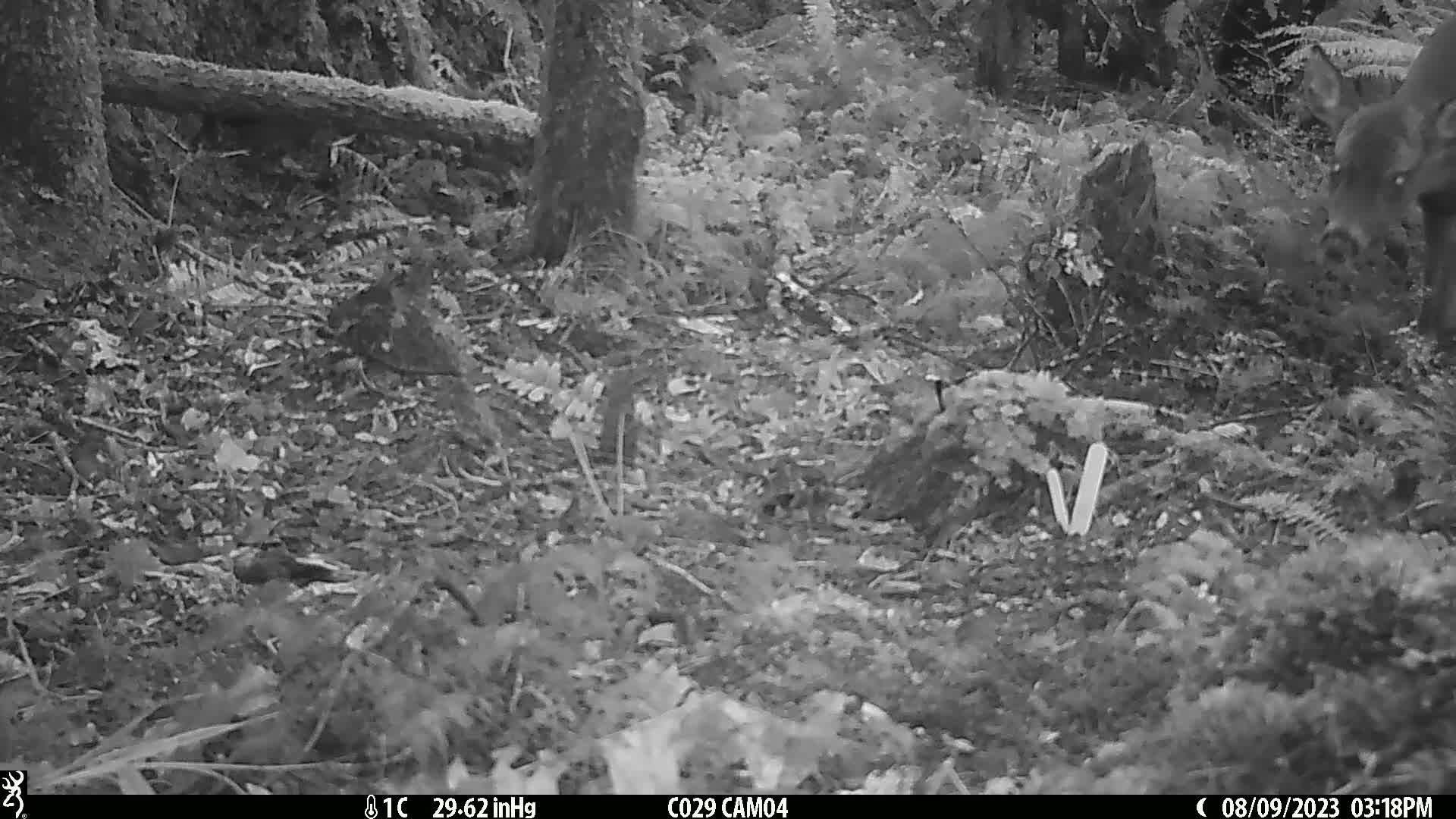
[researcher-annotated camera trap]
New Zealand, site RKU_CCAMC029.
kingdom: Animalia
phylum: Chordata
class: Mammalia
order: Artiodactyla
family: Cervidae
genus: Odocoileus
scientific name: Odocoileus virginianus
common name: white-tailed deer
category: white tailed deer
White tailed deer (white-tailed deer) (Odocoileus virginianus).